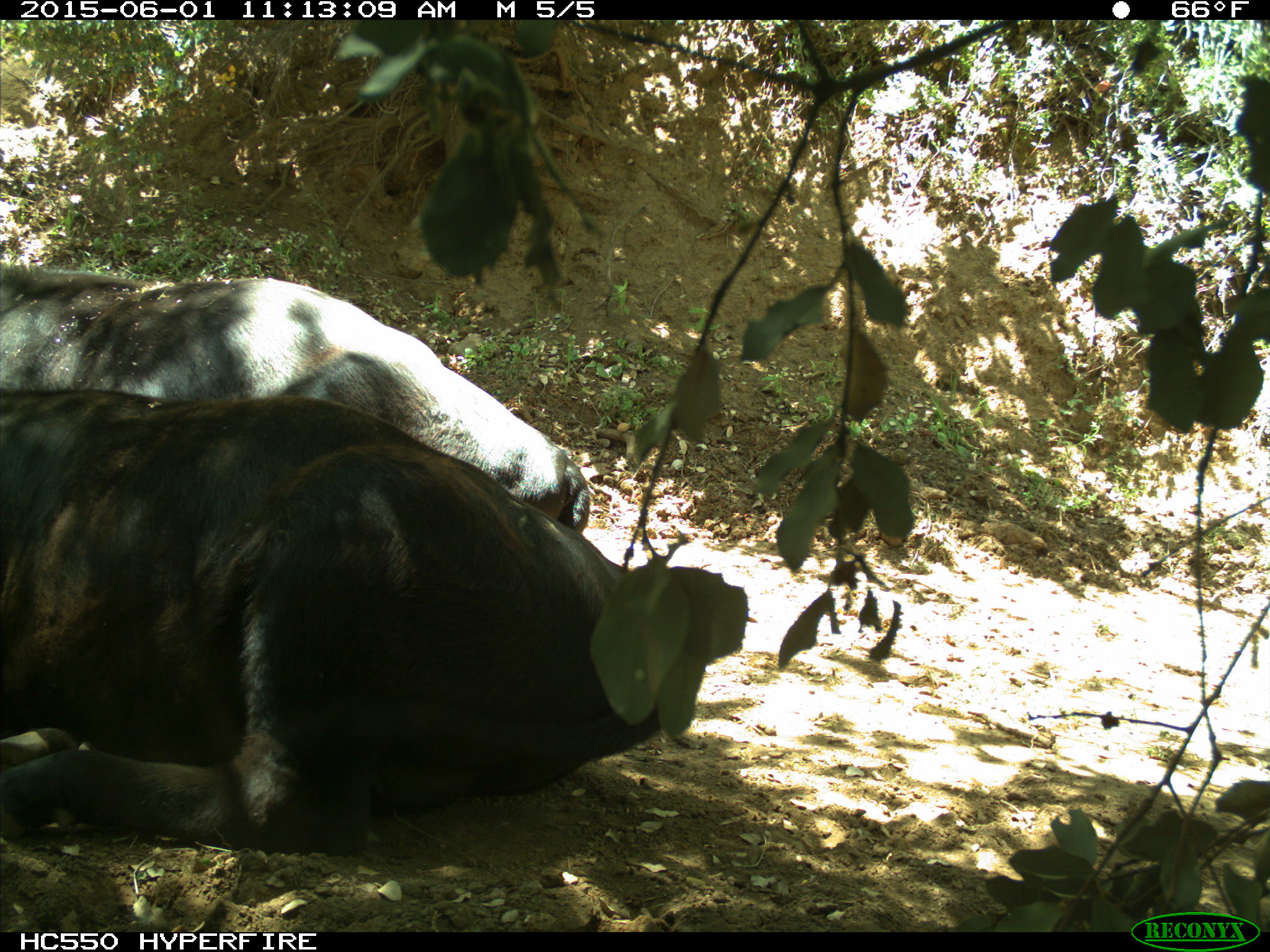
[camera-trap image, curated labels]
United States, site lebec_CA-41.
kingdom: Animalia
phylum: Chordata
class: Mammalia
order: Artiodactyla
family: Bovidae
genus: Bos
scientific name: Bos taurus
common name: domestic cow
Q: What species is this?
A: Bos taurus (domestic cow).